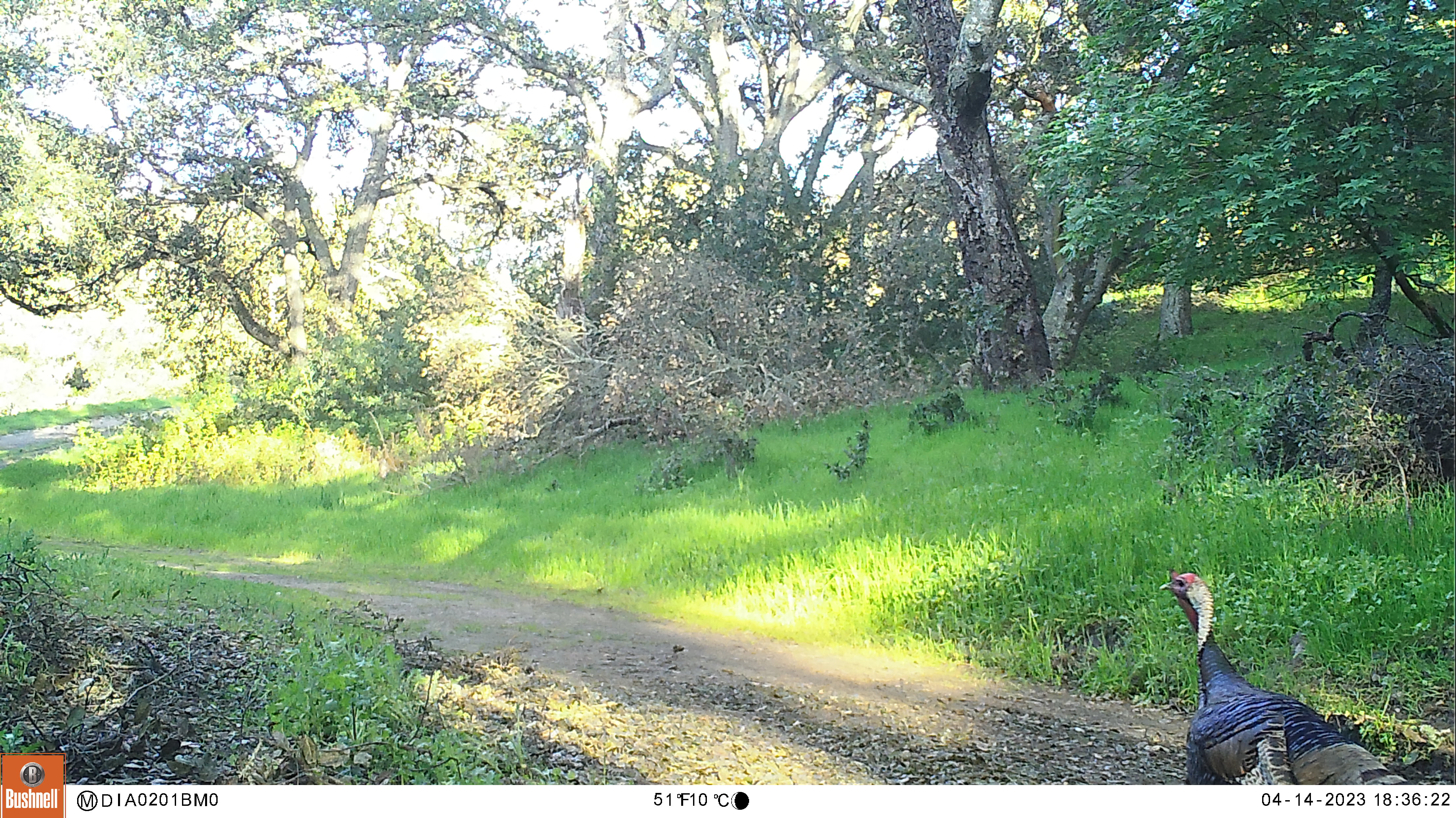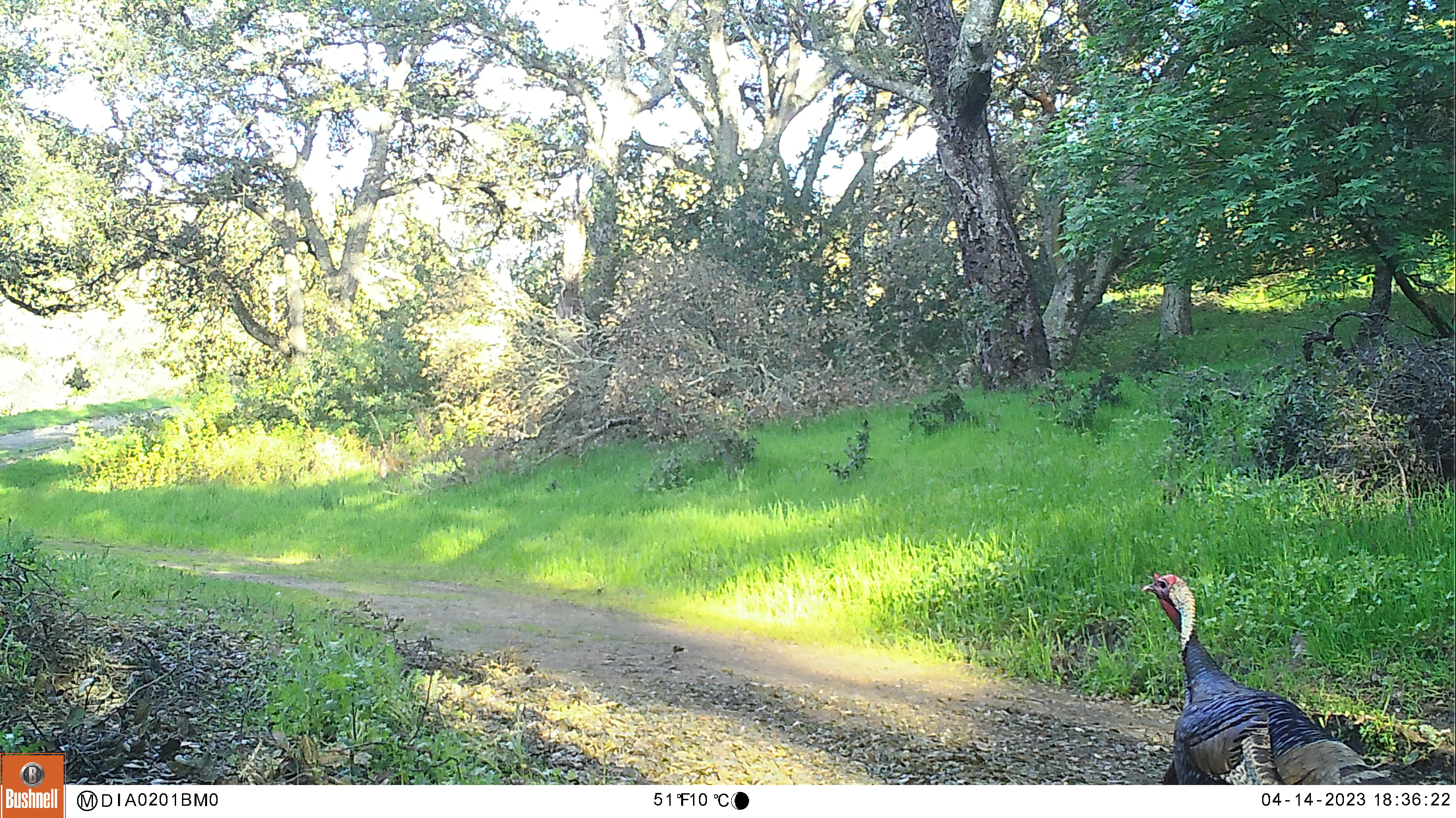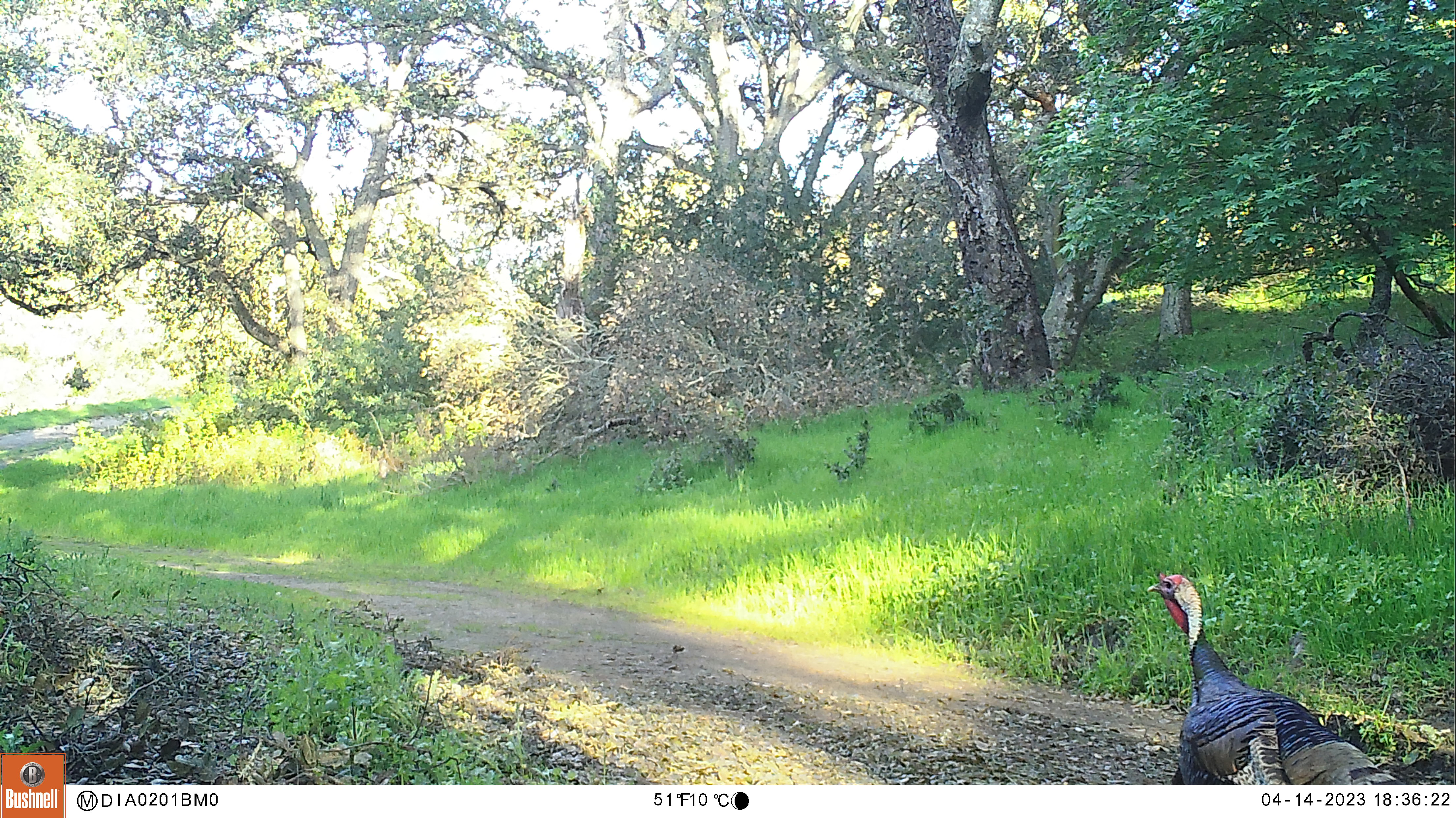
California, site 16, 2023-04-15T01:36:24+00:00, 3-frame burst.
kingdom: Animalia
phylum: Chordata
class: Aves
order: Galliformes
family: Phasianidae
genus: Meleagris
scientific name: Meleagris gallopavo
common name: turkey